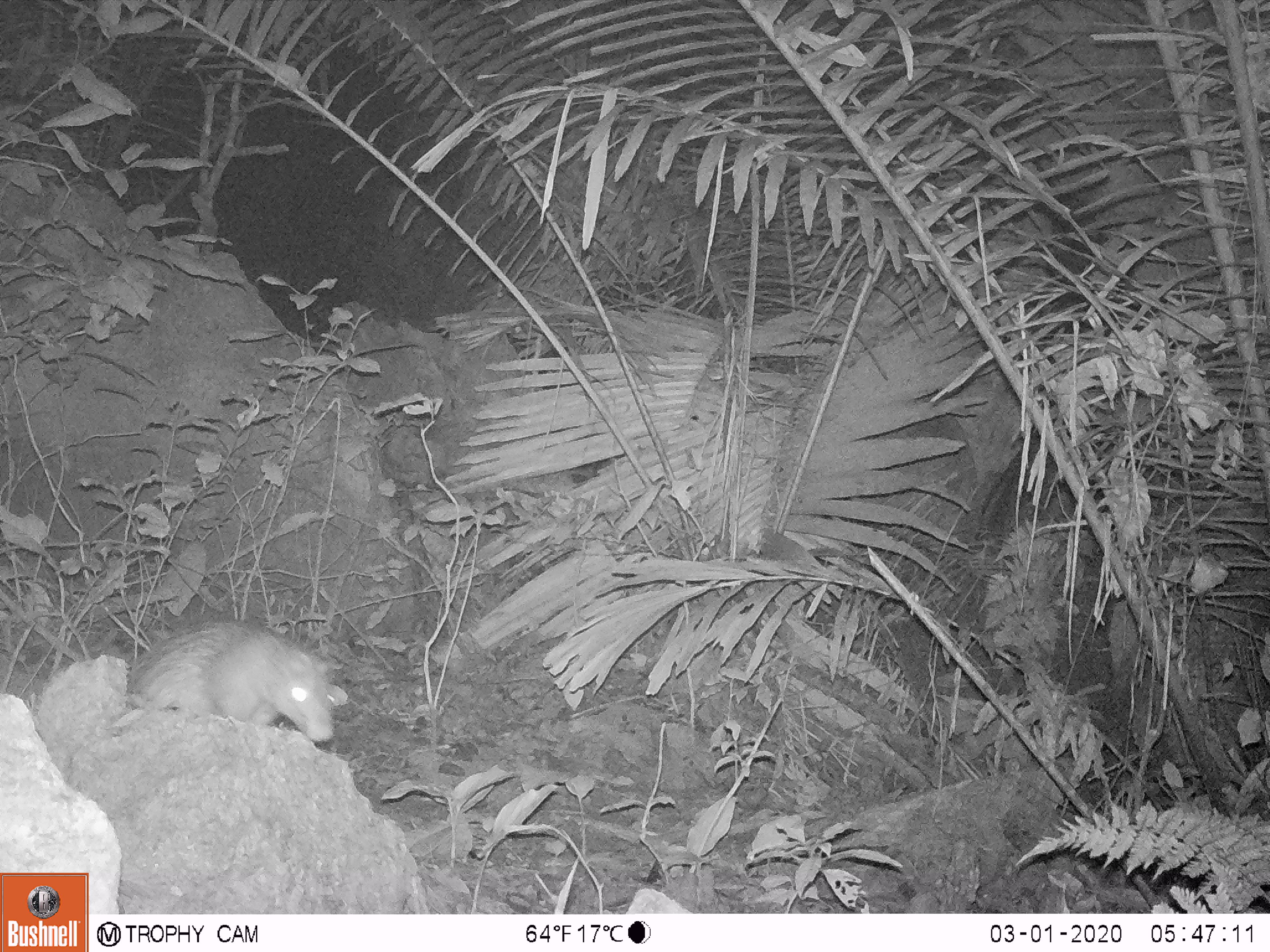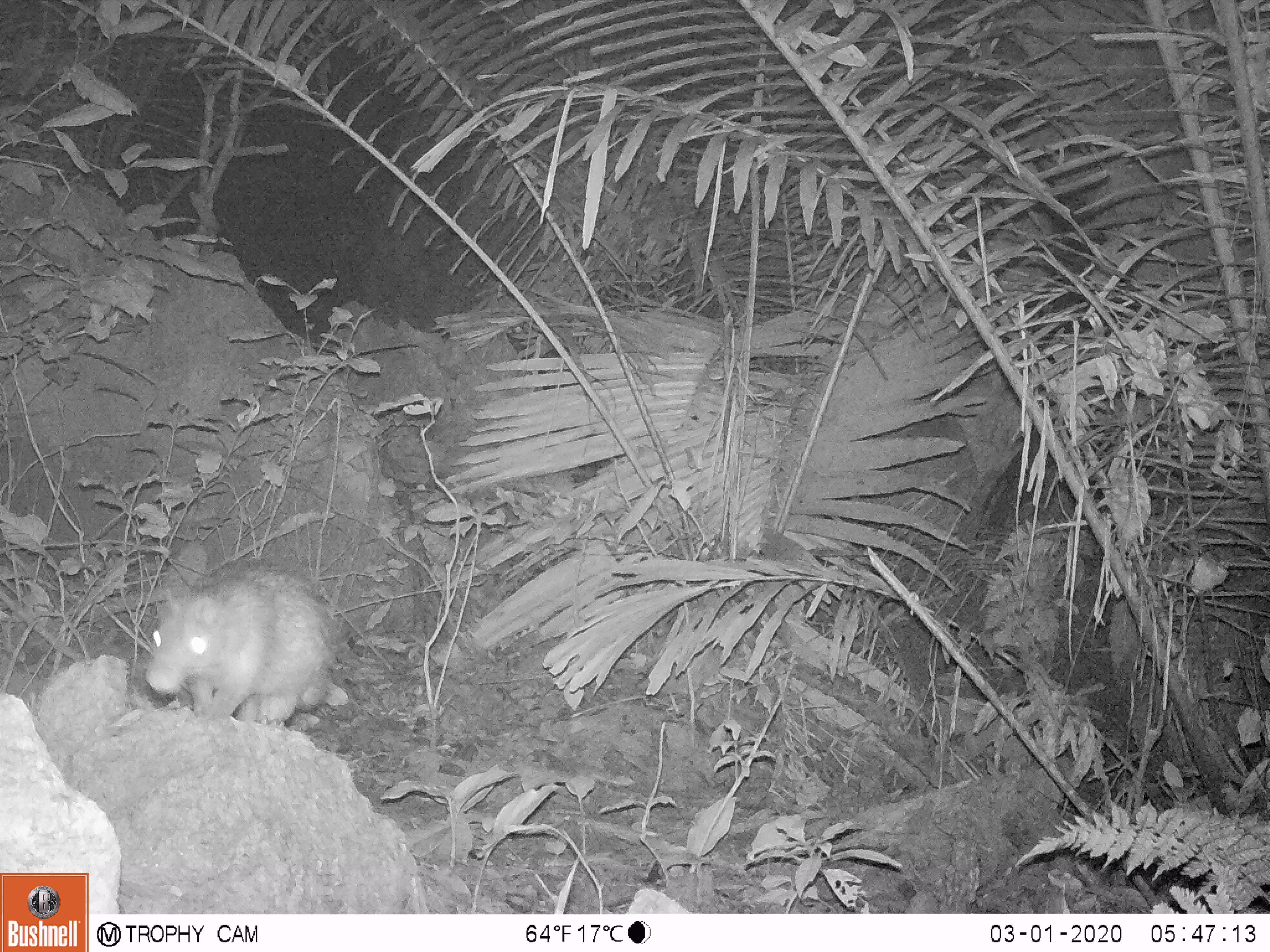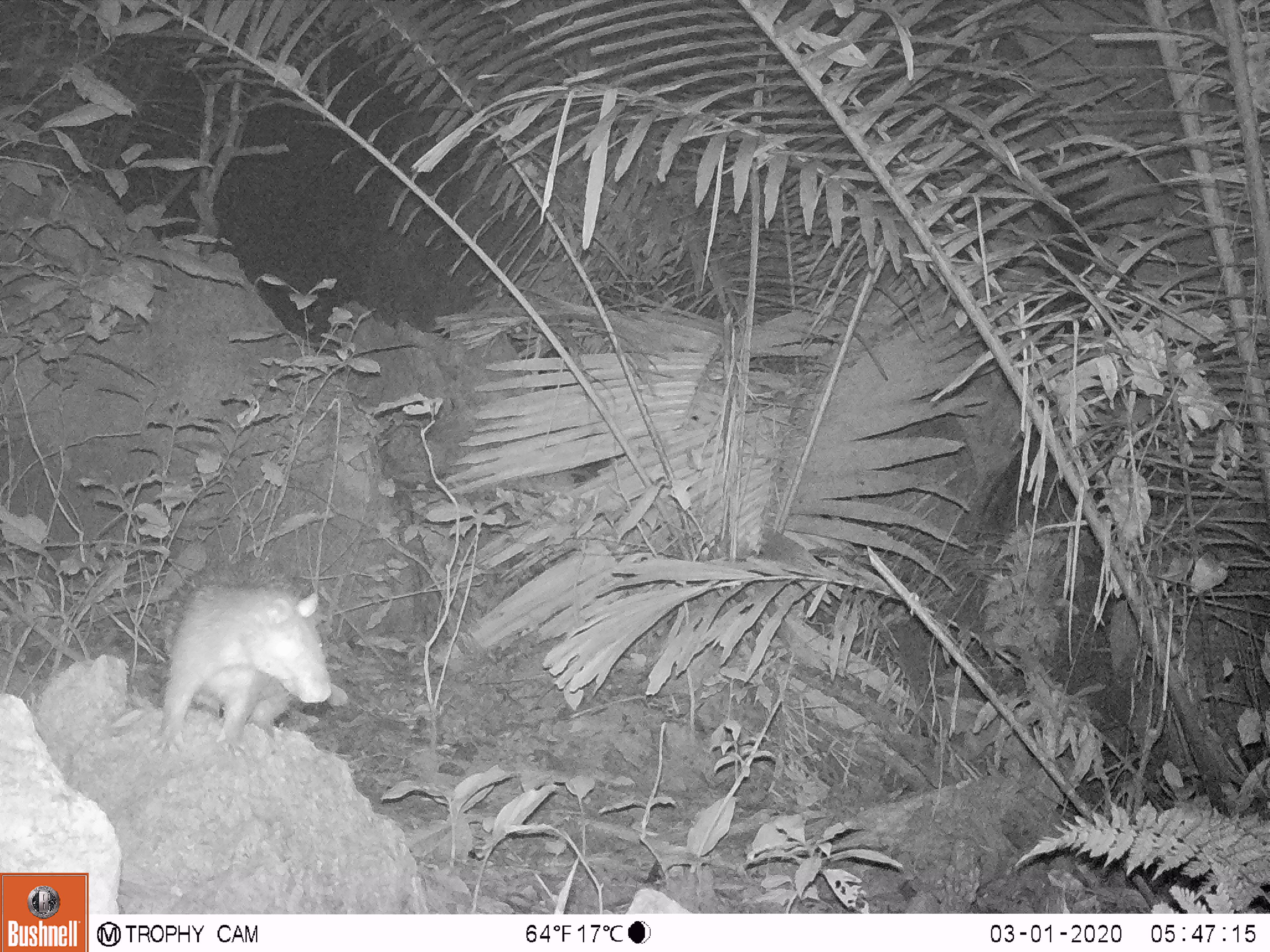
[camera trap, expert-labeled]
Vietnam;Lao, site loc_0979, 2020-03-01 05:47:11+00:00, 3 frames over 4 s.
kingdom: Animalia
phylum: Chordata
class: Mammalia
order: Rodentia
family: Hystricidae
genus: Atherurus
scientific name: Atherurus macrourus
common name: asiatic brush-tailed porcupine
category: asiatic brush tailed porcupine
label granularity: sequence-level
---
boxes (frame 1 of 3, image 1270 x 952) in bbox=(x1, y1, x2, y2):
asiatic brush tailed porcupine: bbox=(123, 614, 336, 743)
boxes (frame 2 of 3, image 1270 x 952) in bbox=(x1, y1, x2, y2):
asiatic brush tailed porcupine: bbox=(140, 564, 336, 725)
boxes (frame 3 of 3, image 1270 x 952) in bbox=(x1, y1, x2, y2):
asiatic brush tailed porcupine: bbox=(147, 580, 333, 757)